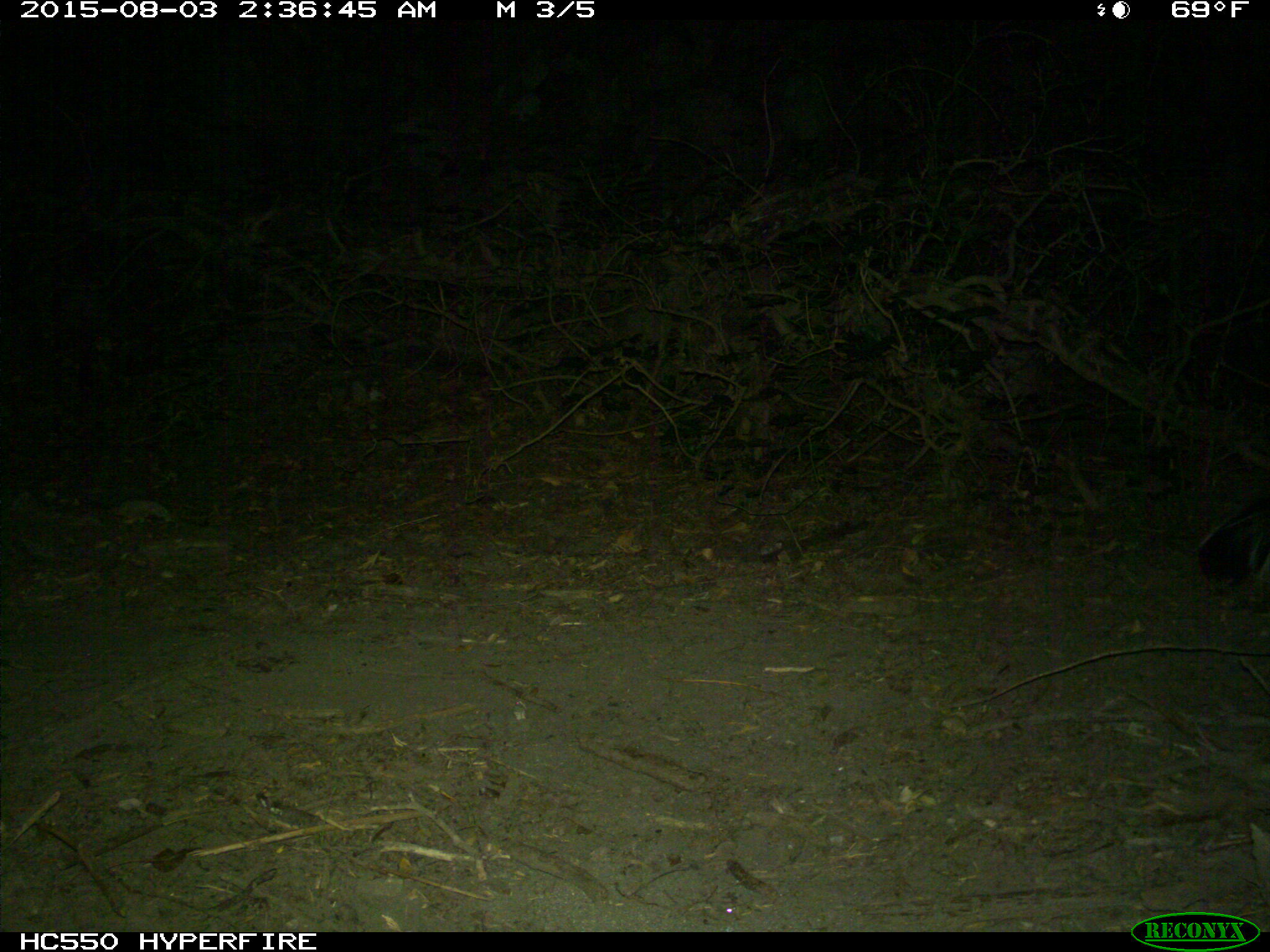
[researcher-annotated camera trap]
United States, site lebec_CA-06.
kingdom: Animalia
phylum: Chordata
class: Mammalia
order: Carnivora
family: Mephitidae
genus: Mephitis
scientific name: Mephitis mephitis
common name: striped skunk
Mephitis mephitis (striped skunk).